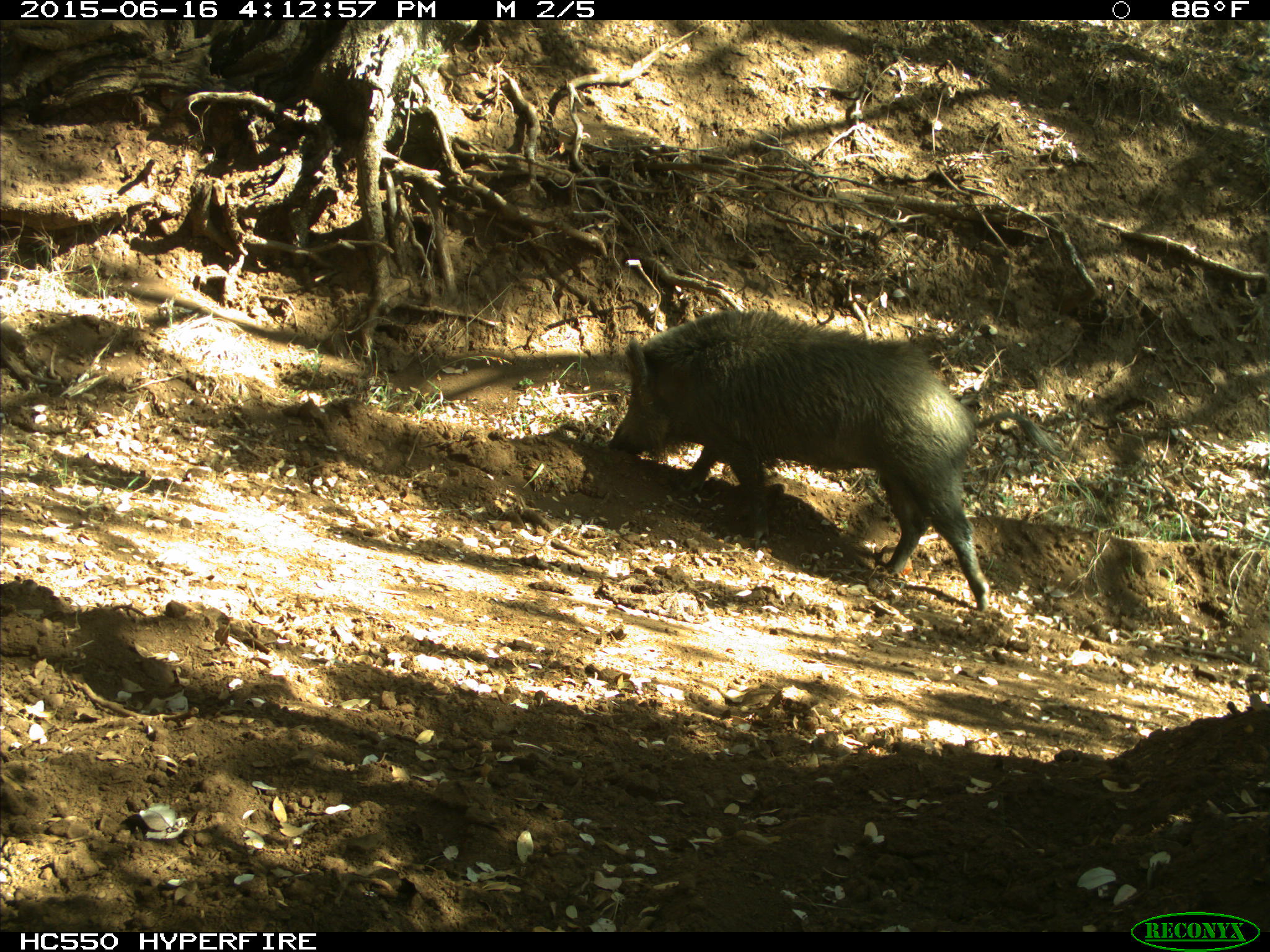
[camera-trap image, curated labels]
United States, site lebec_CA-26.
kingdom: Animalia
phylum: Chordata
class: Mammalia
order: Artiodactyla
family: Suidae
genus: Sus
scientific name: Sus scrofa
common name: wild boar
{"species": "Sus scrofa (wild boar)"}